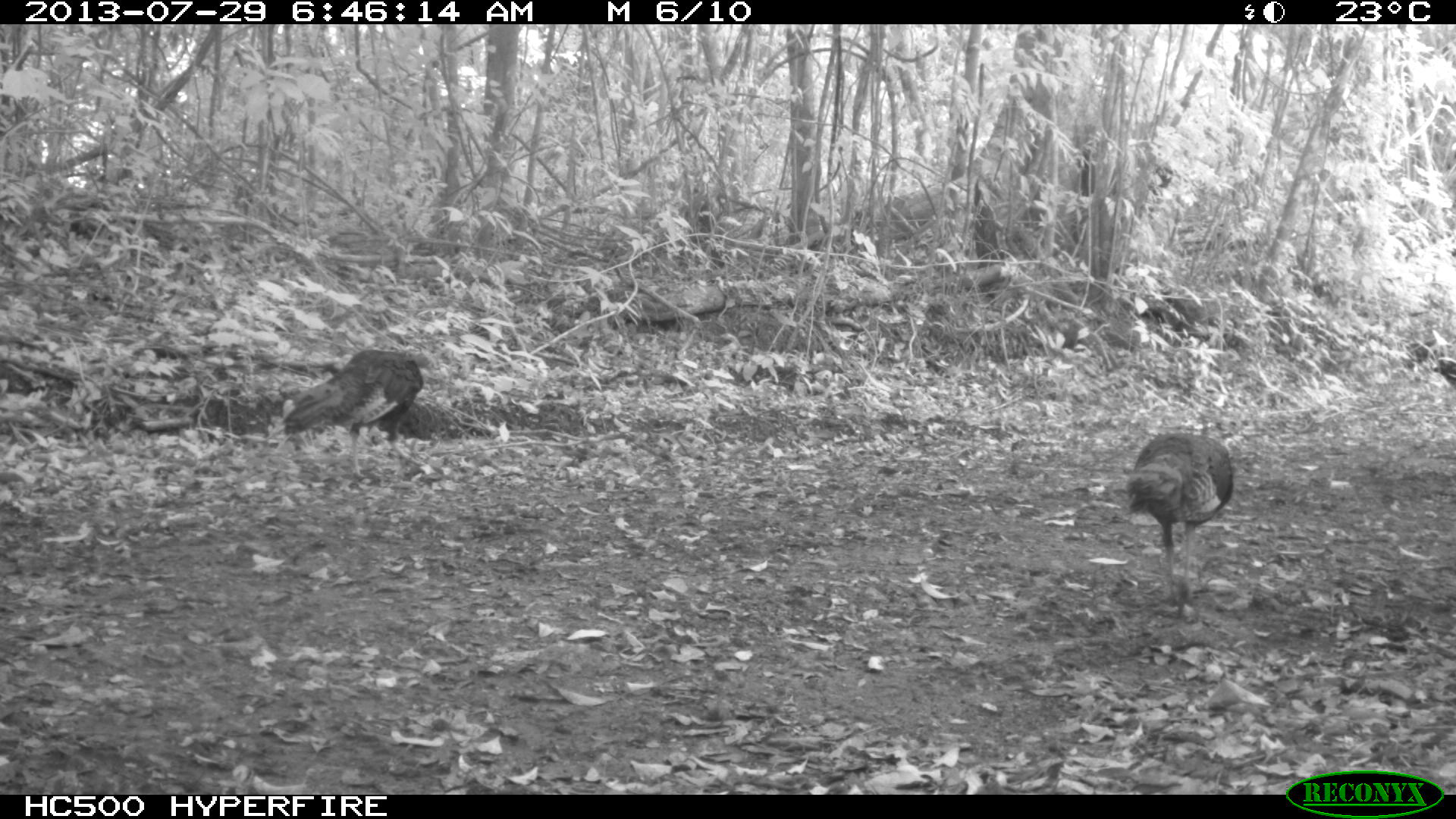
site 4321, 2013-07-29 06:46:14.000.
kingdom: Animalia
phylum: Chordata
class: Aves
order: Galliformes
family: Phasianidae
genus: Meleagris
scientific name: Meleagris ocellata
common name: ocellated turkey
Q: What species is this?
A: Meleagris ocellata (ocellated turkey).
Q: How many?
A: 3.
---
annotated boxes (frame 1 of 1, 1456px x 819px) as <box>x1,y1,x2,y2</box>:
meleagris ocellata: <box>1124,431,1233,619</box>; <box>281,347,424,480</box>